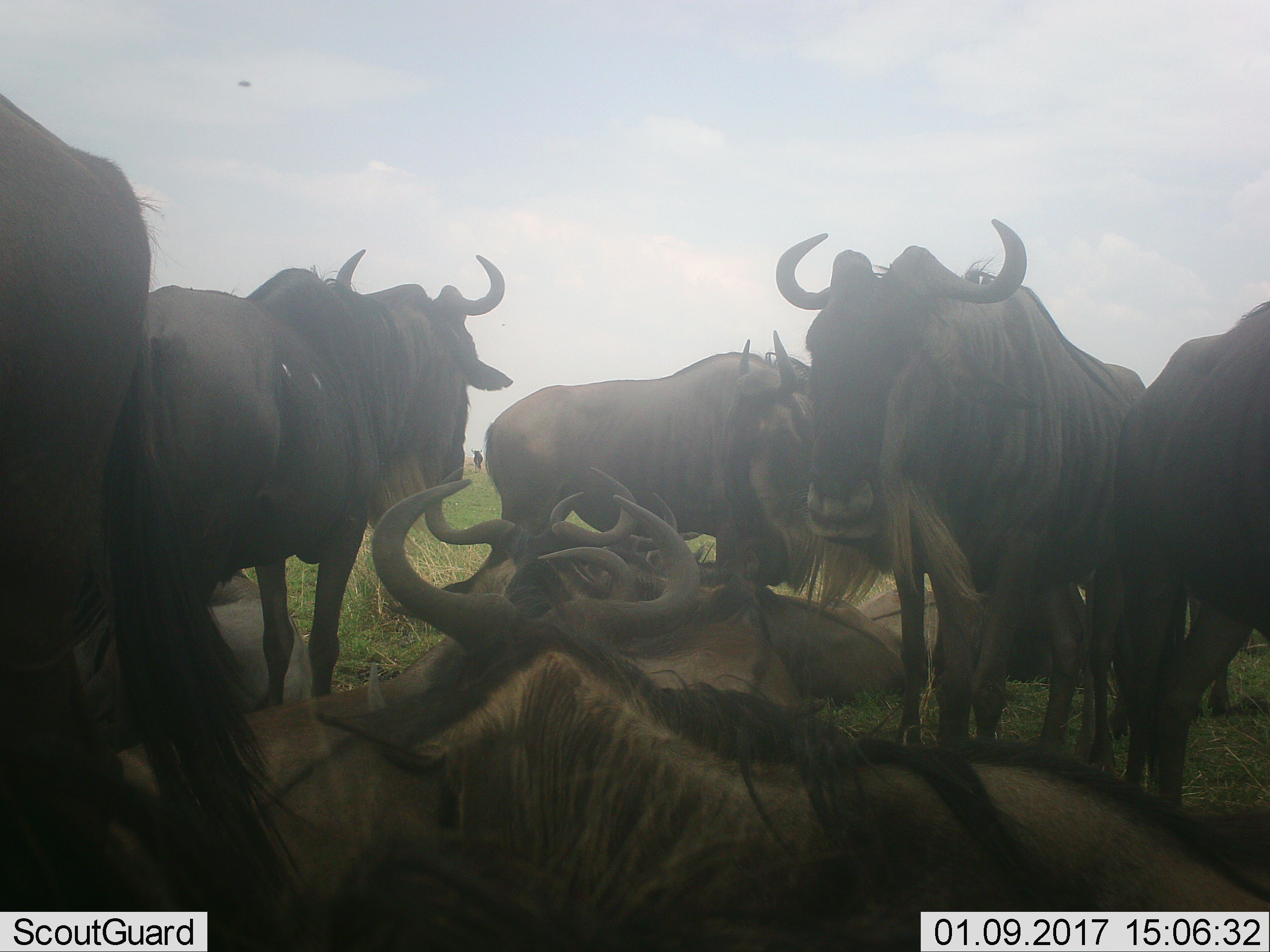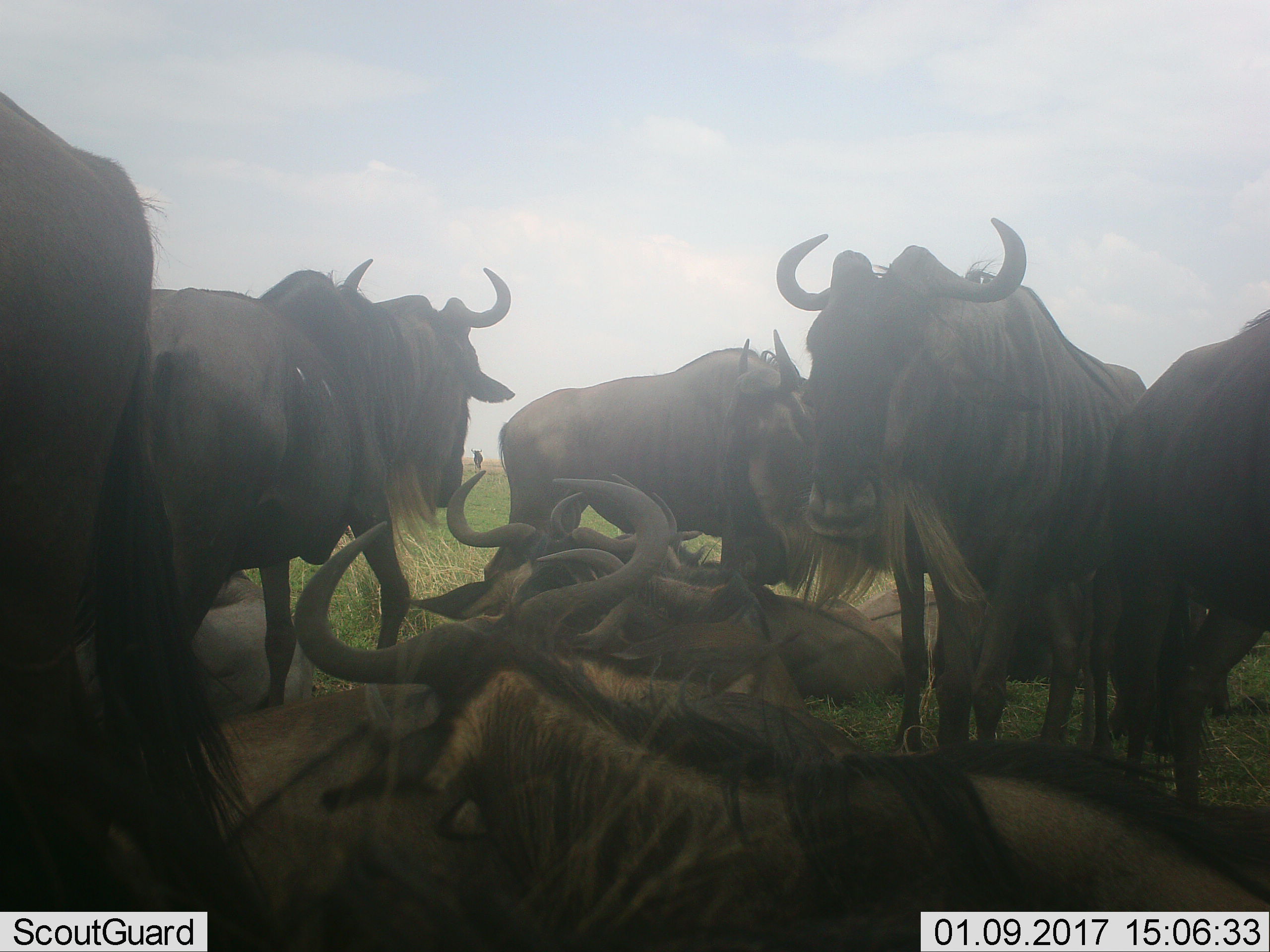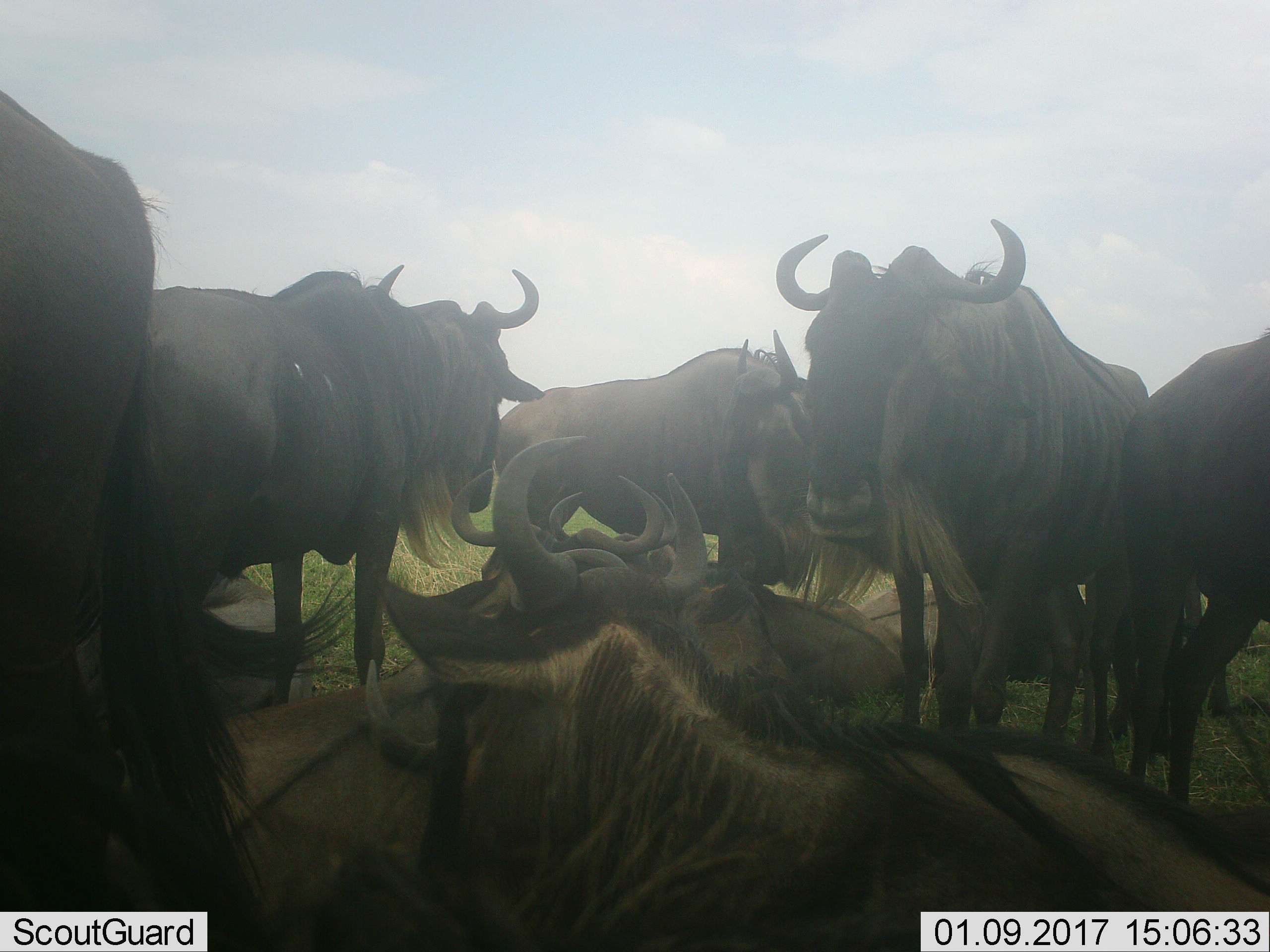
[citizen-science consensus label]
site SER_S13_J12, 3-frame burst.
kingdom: Animalia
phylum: Chordata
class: Mammalia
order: Artiodactyla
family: Bovidae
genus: Connochaetes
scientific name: Connochaetes taurinus taurinus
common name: blue wildebeest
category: wildebeestblue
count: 11-50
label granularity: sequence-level